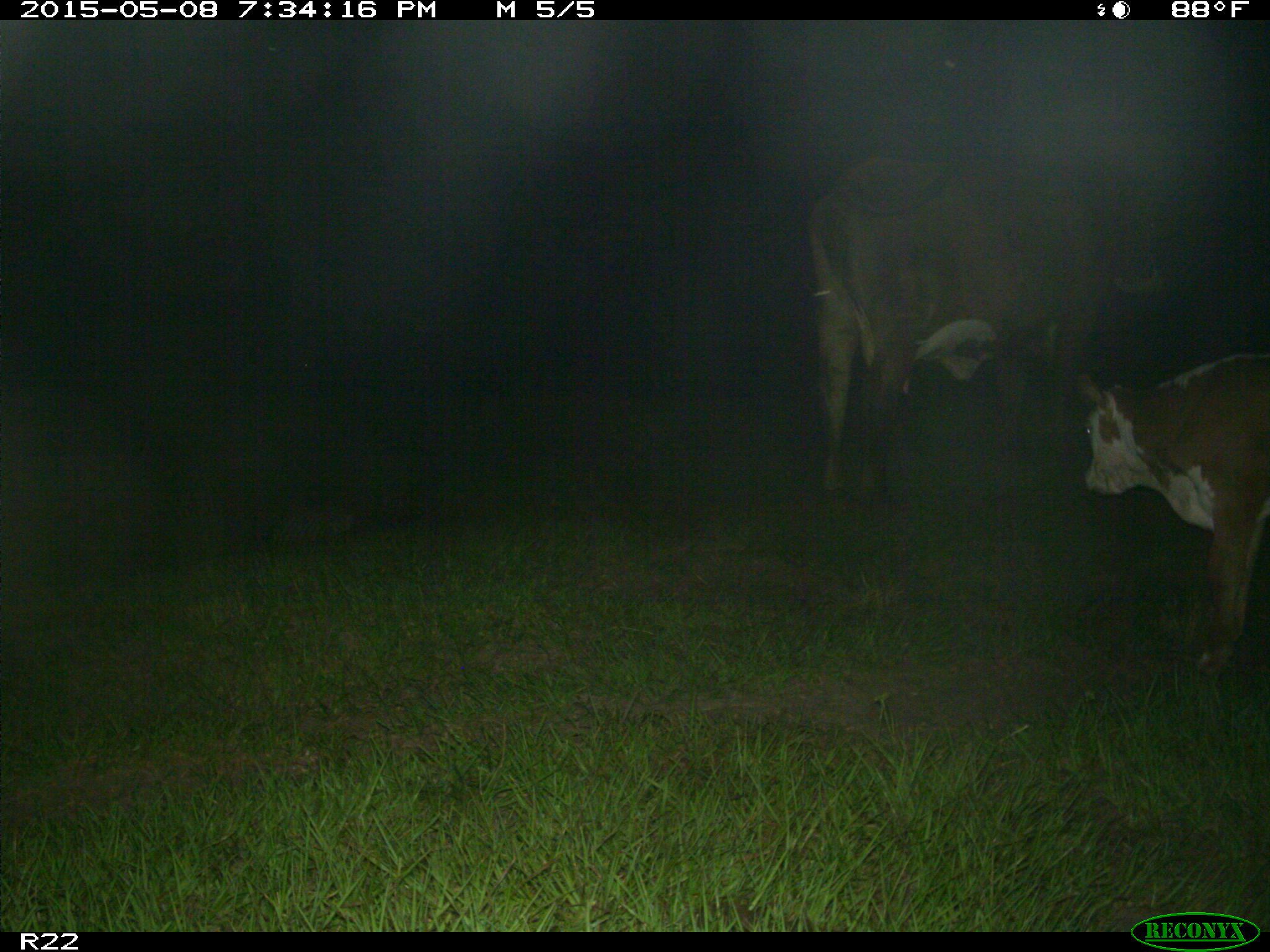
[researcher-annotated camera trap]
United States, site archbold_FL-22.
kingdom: Animalia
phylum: Chordata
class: Mammalia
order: Artiodactyla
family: Bovidae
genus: Bos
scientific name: Bos taurus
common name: domestic cow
Bos taurus (domestic cow).